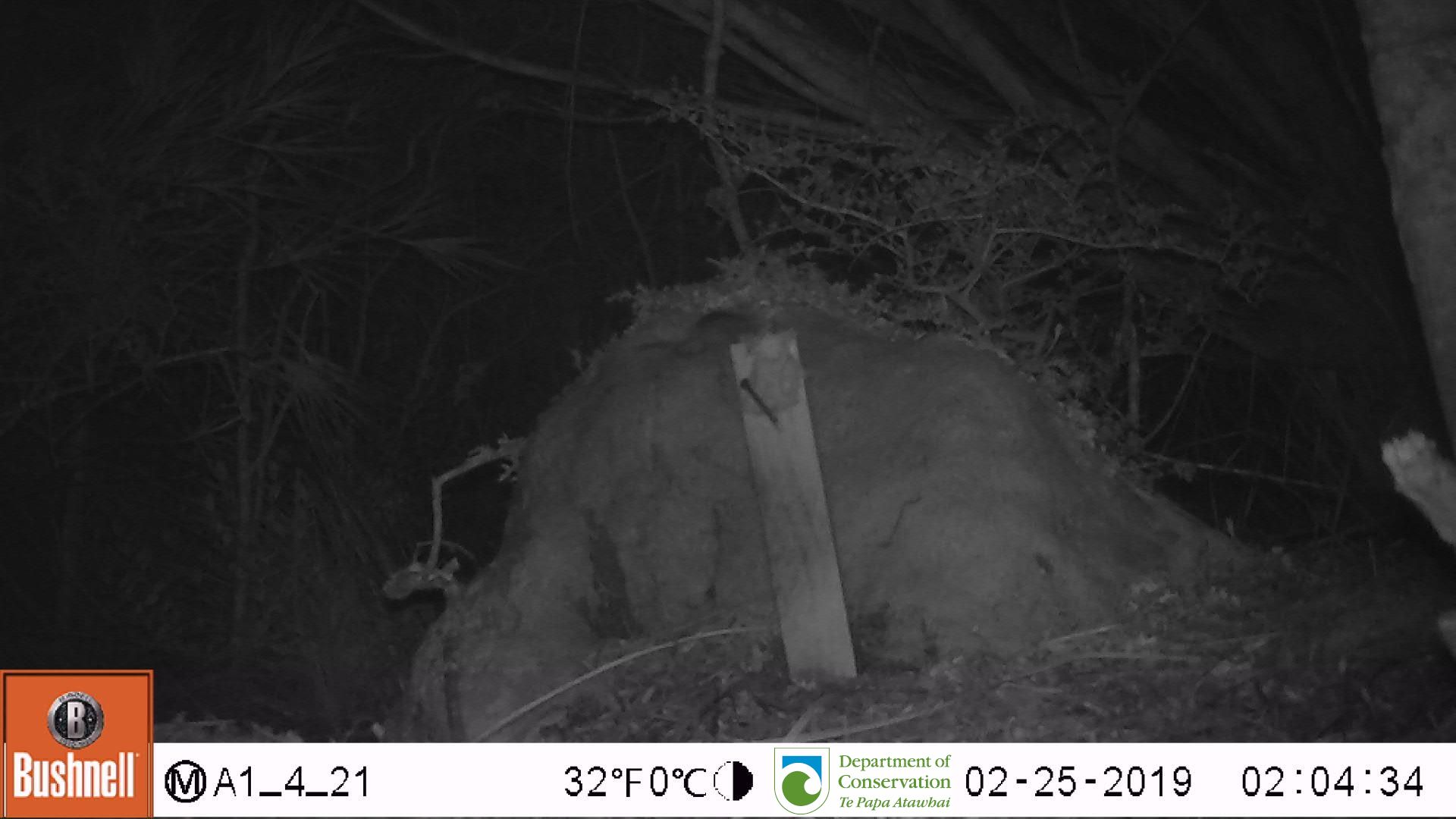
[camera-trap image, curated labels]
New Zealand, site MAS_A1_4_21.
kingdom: Animalia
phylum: Chordata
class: Mammalia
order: Rodentia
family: Muridae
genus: Mus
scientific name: Mus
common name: mouse